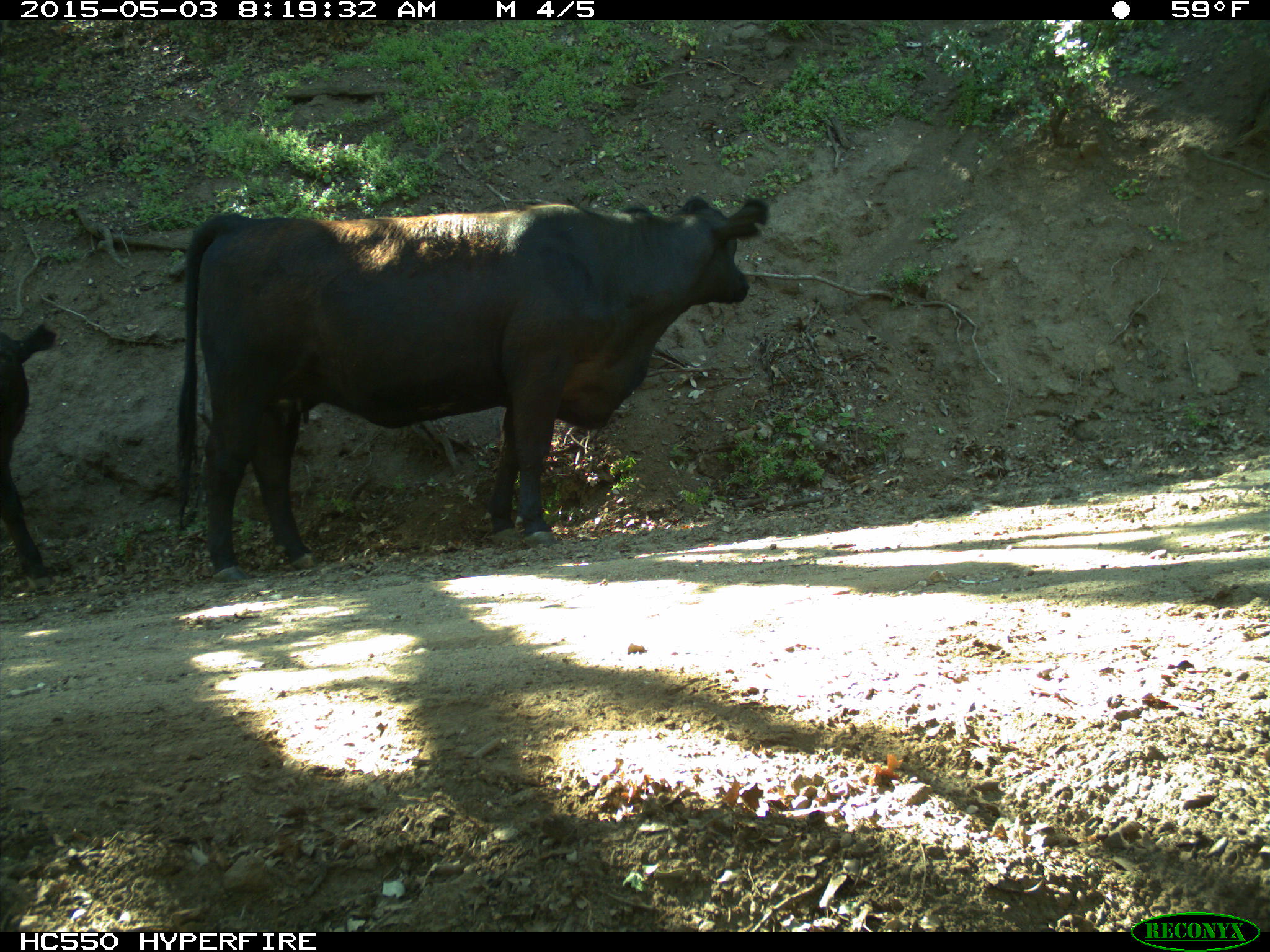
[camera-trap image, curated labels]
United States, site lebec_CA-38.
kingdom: Animalia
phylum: Chordata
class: Mammalia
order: Artiodactyla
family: Bovidae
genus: Bos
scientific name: Bos taurus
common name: domestic cow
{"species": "Bos taurus (domestic cow)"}